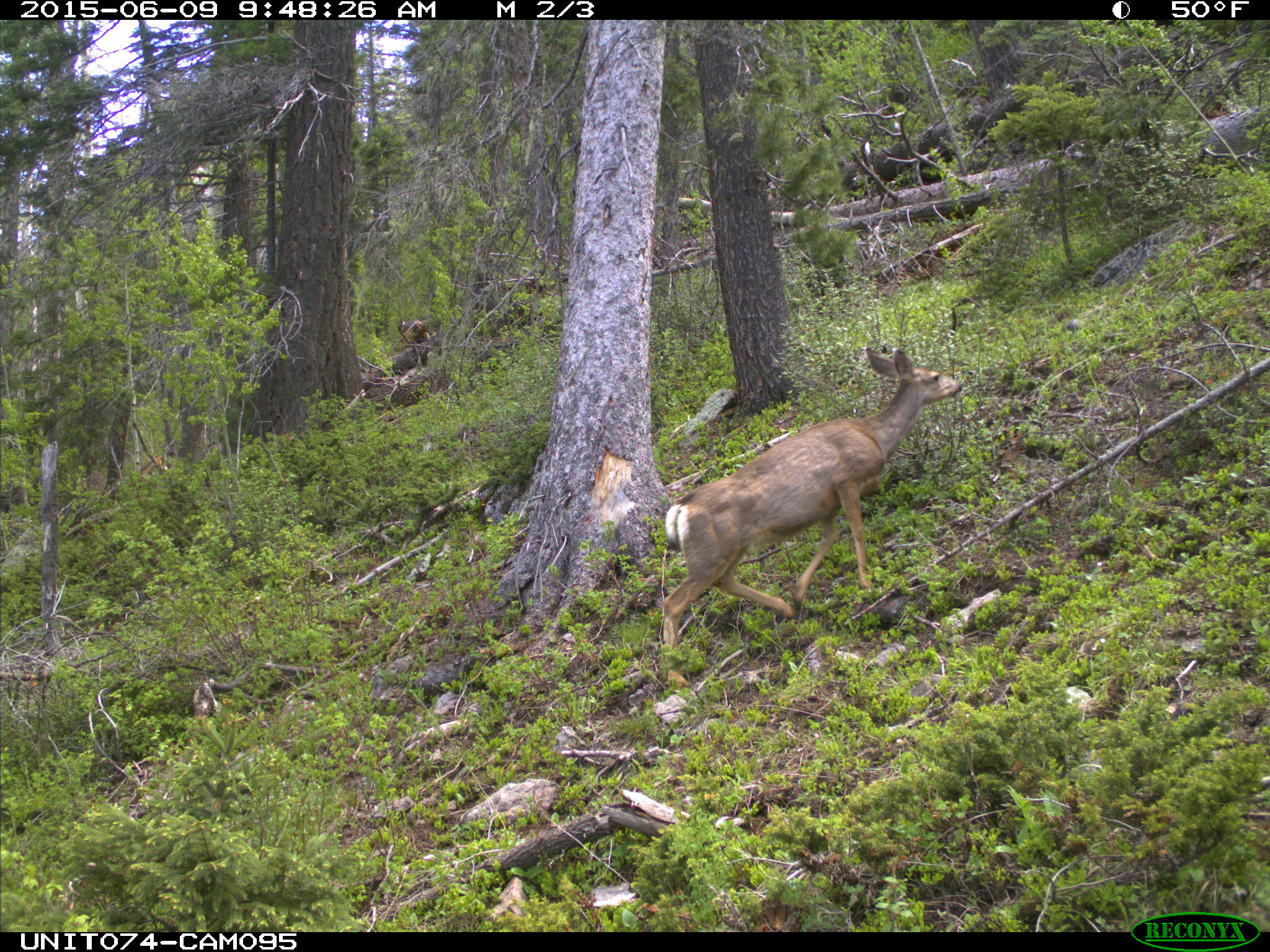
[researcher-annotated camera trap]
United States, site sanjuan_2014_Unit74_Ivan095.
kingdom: Animalia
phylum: Chordata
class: Mammalia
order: Artiodactyla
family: Cervidae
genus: Odocoileus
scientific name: Odocoileus hemionus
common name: mule deer